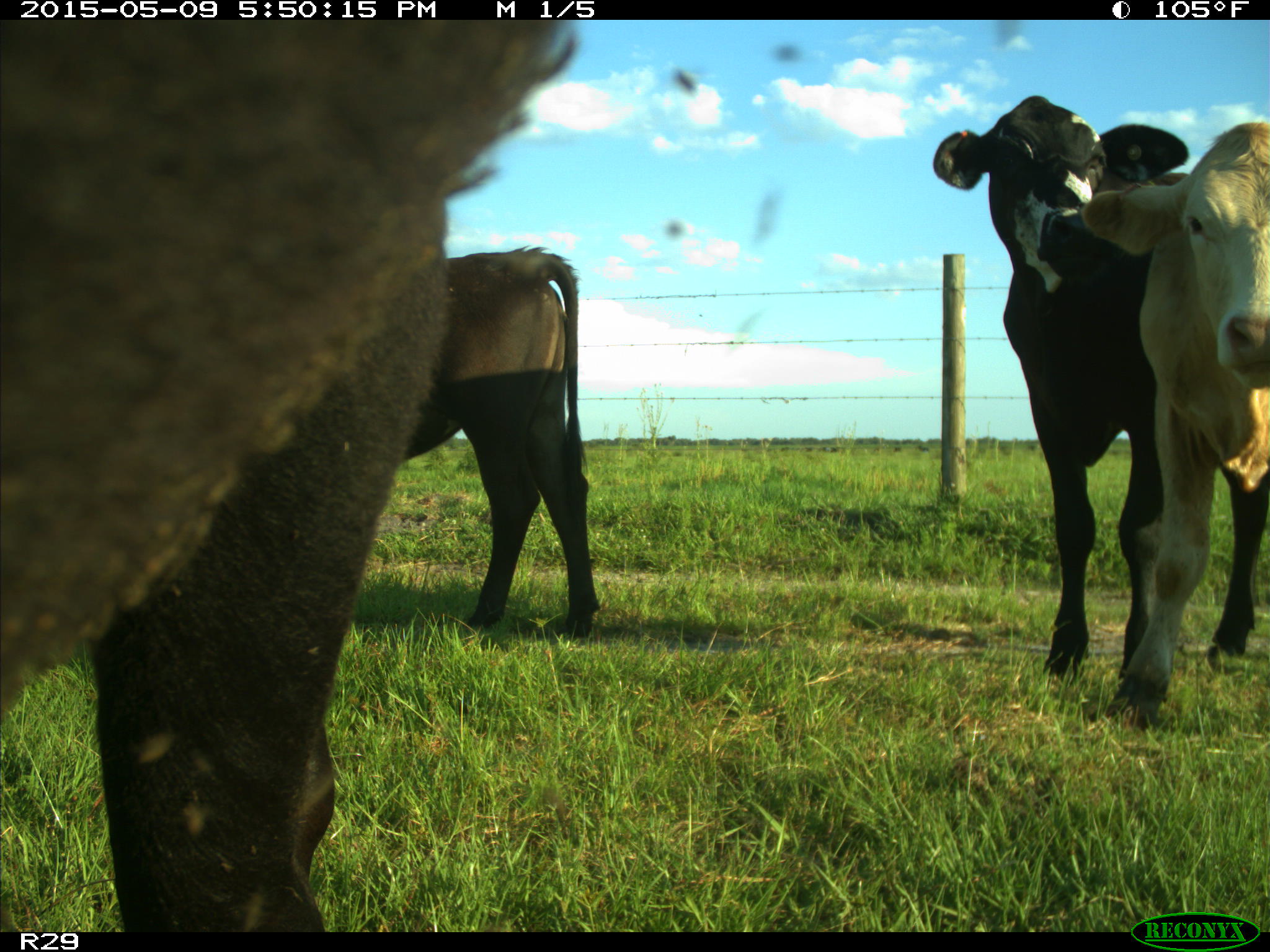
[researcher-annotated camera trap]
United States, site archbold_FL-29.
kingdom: Animalia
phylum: Chordata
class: Mammalia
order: Artiodactyla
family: Bovidae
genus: Bos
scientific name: Bos taurus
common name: domestic cow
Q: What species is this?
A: Bos taurus (domestic cow).